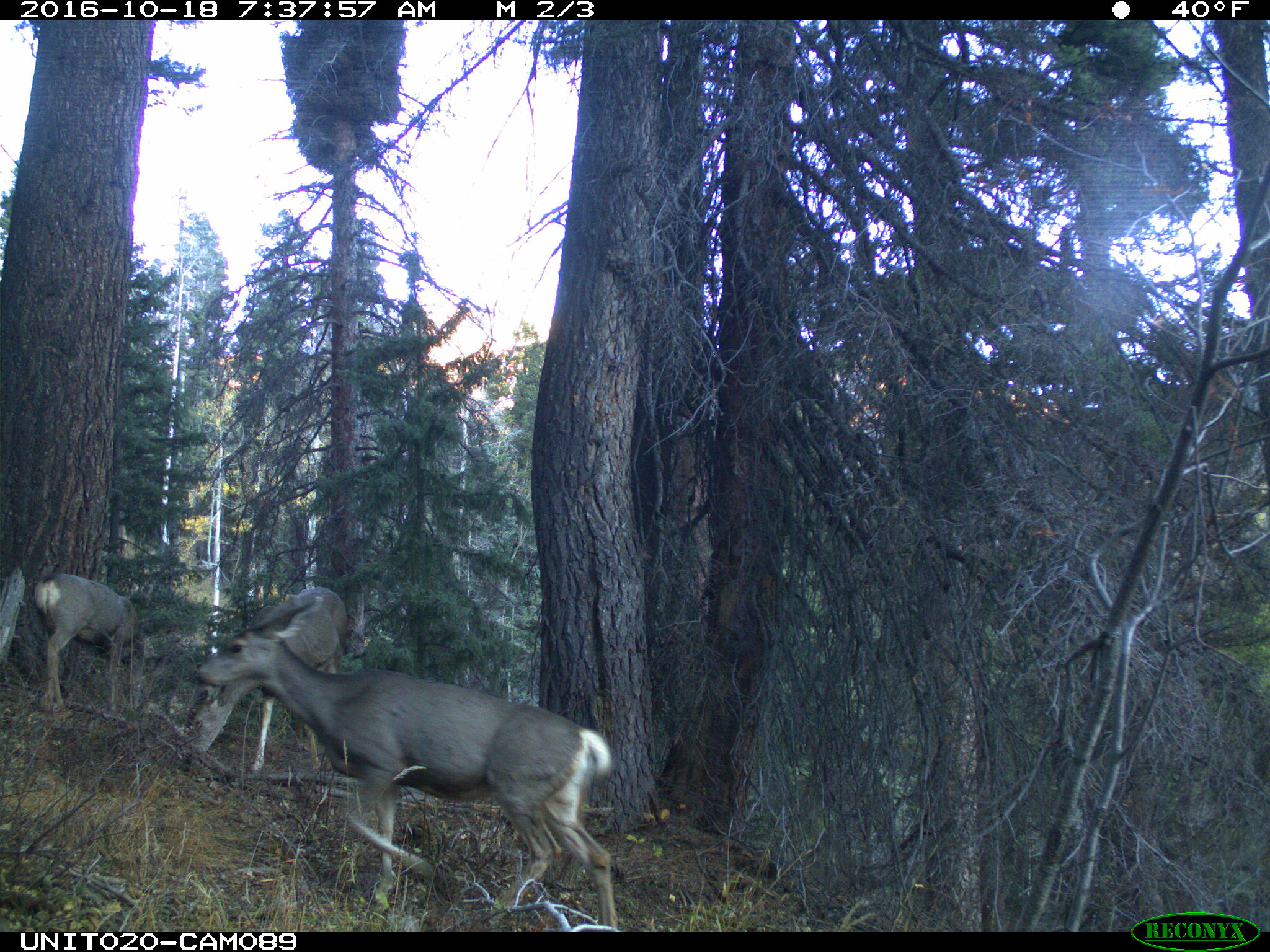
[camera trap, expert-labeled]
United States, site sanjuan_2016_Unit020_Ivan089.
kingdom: Animalia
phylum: Chordata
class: Mammalia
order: Artiodactyla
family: Cervidae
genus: Odocoileus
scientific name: Odocoileus hemionus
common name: mule deer